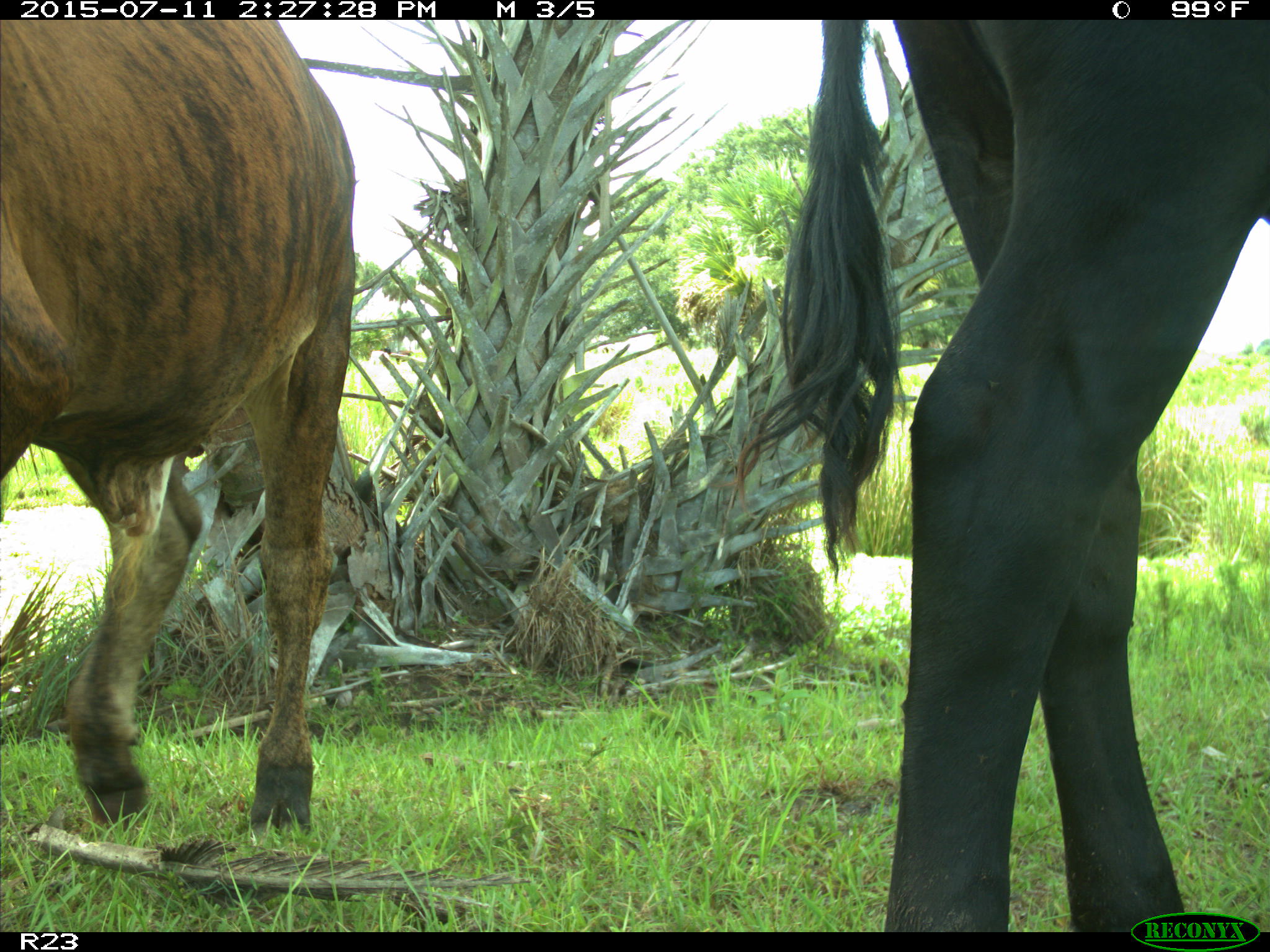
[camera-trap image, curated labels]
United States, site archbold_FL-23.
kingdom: Animalia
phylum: Chordata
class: Mammalia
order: Artiodactyla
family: Bovidae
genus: Bos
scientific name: Bos taurus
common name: domestic cow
Bos taurus (domestic cow).